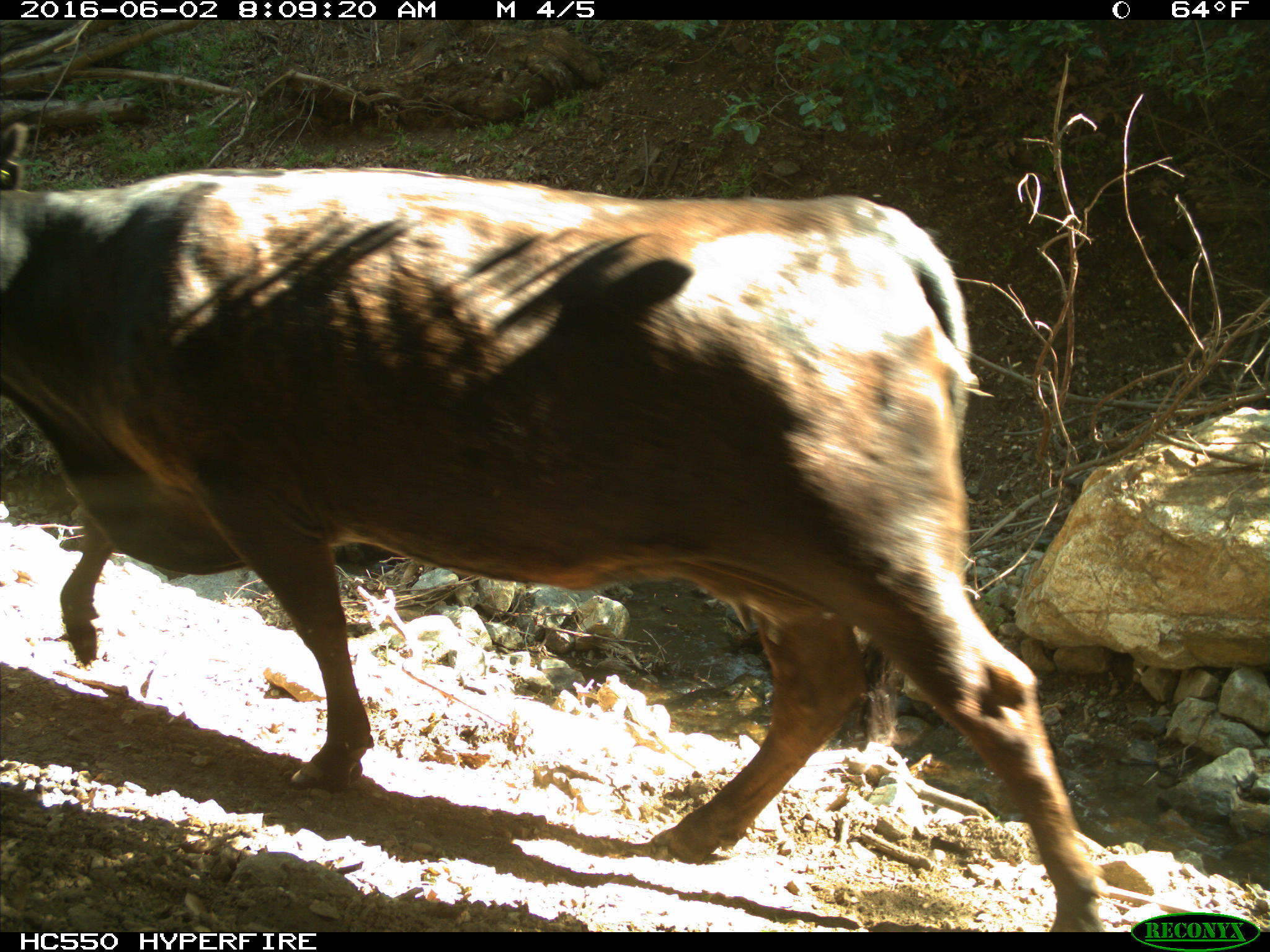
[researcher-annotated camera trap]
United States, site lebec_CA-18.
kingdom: Animalia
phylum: Chordata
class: Mammalia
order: Artiodactyla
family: Bovidae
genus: Bos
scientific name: Bos taurus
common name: domestic cow